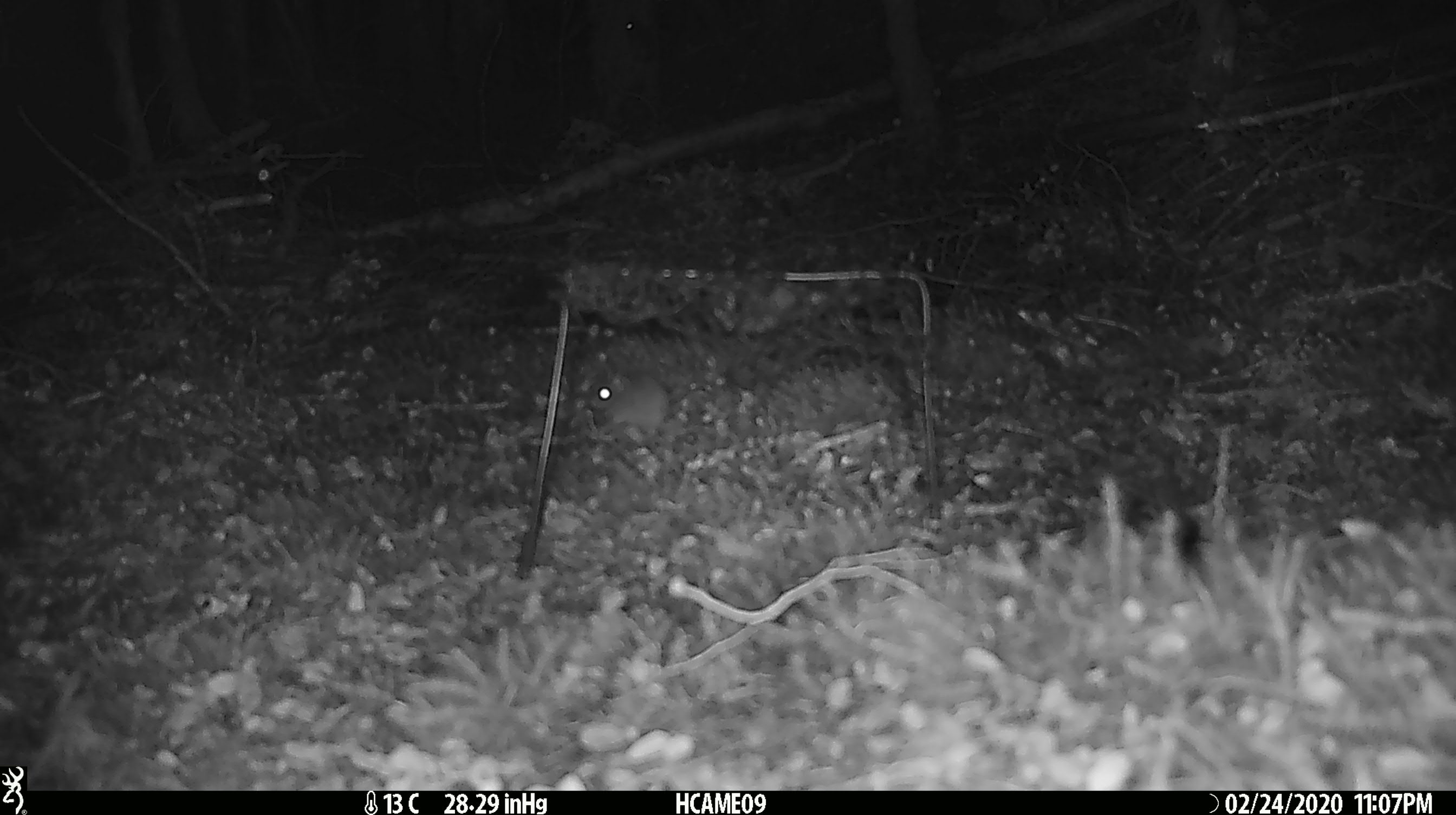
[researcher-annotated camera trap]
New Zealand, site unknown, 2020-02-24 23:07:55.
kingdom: Animalia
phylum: Chordata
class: Mammalia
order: Rodentia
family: Muridae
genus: Mus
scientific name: Mus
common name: mouse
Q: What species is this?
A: Mouse (Mus).